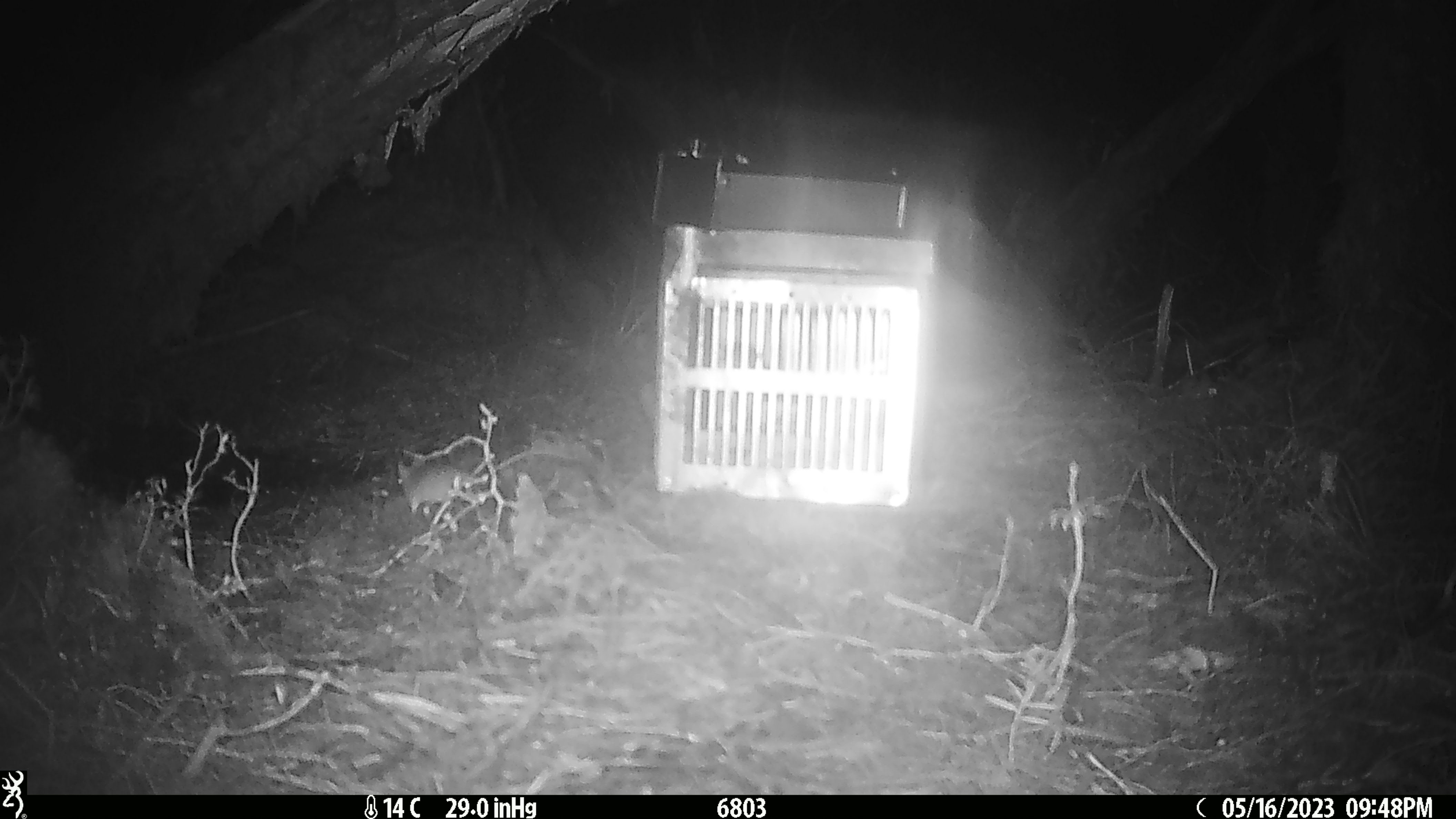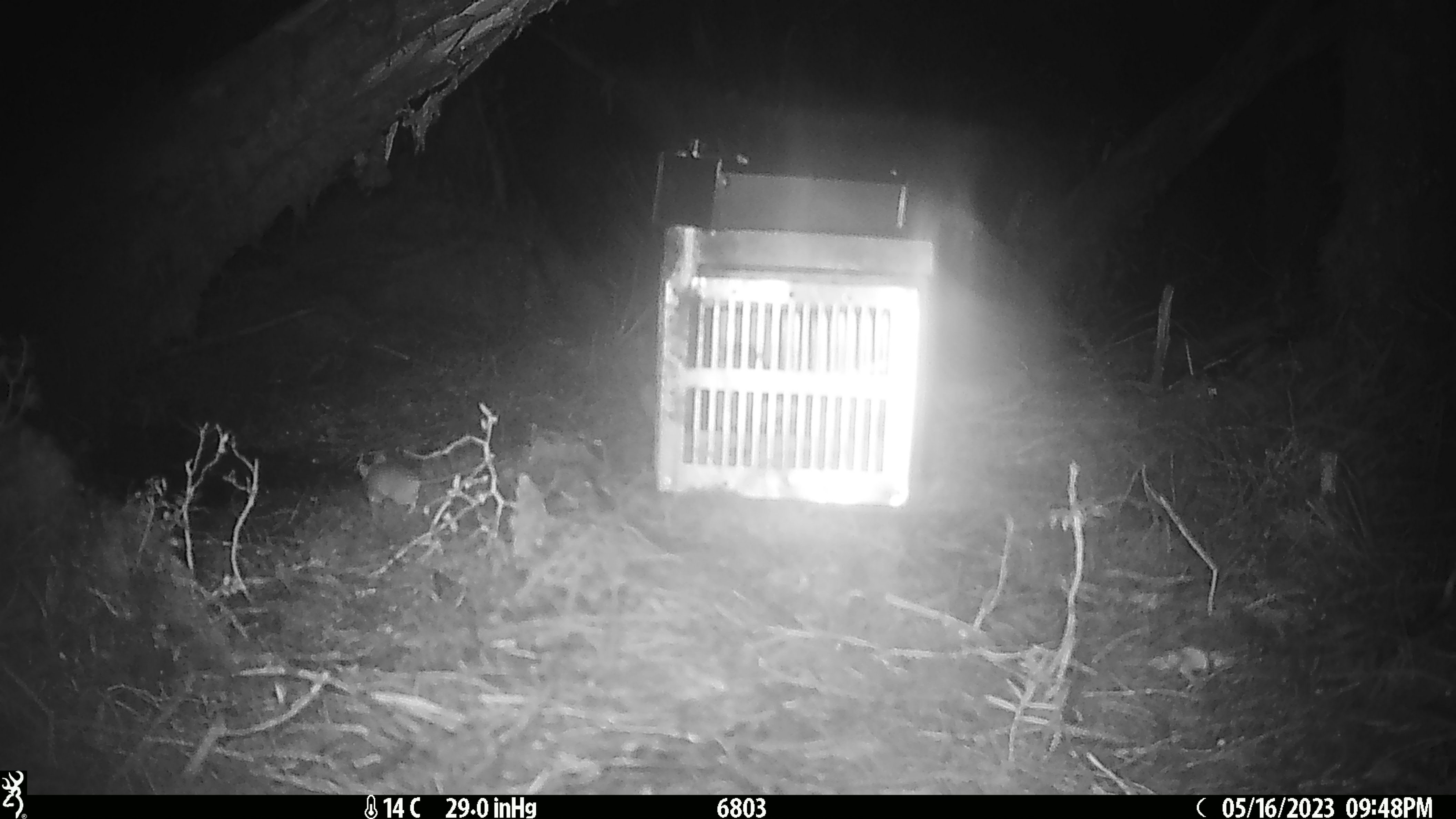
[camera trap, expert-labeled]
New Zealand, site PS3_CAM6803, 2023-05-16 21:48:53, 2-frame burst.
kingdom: Animalia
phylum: Chordata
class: Mammalia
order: Rodentia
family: Muridae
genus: Mus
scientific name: Mus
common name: mouse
Mouse (Mus).